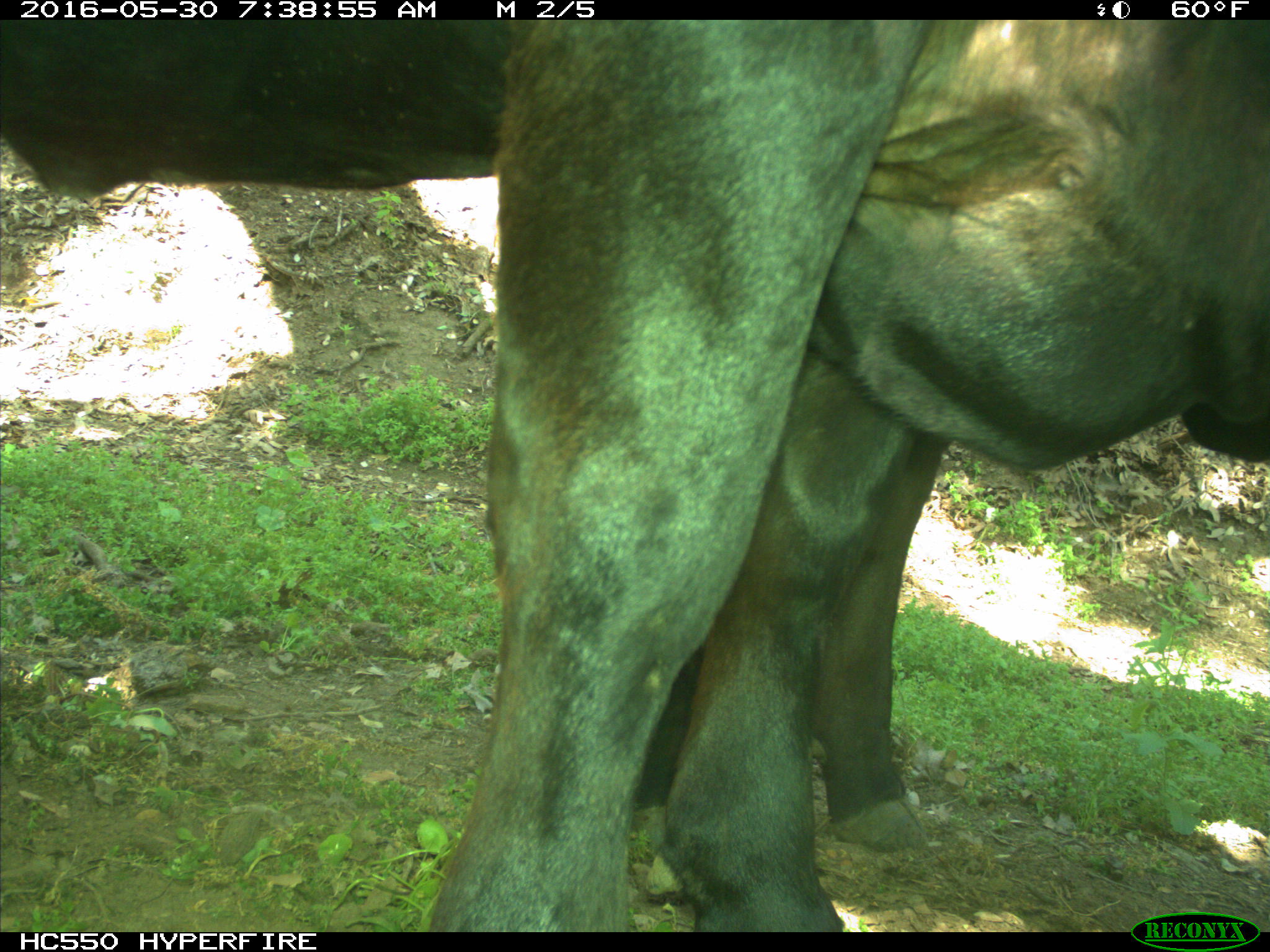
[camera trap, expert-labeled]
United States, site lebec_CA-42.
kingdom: Animalia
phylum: Chordata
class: Mammalia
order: Artiodactyla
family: Bovidae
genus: Bos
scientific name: Bos taurus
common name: domestic cow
Bos taurus (domestic cow).